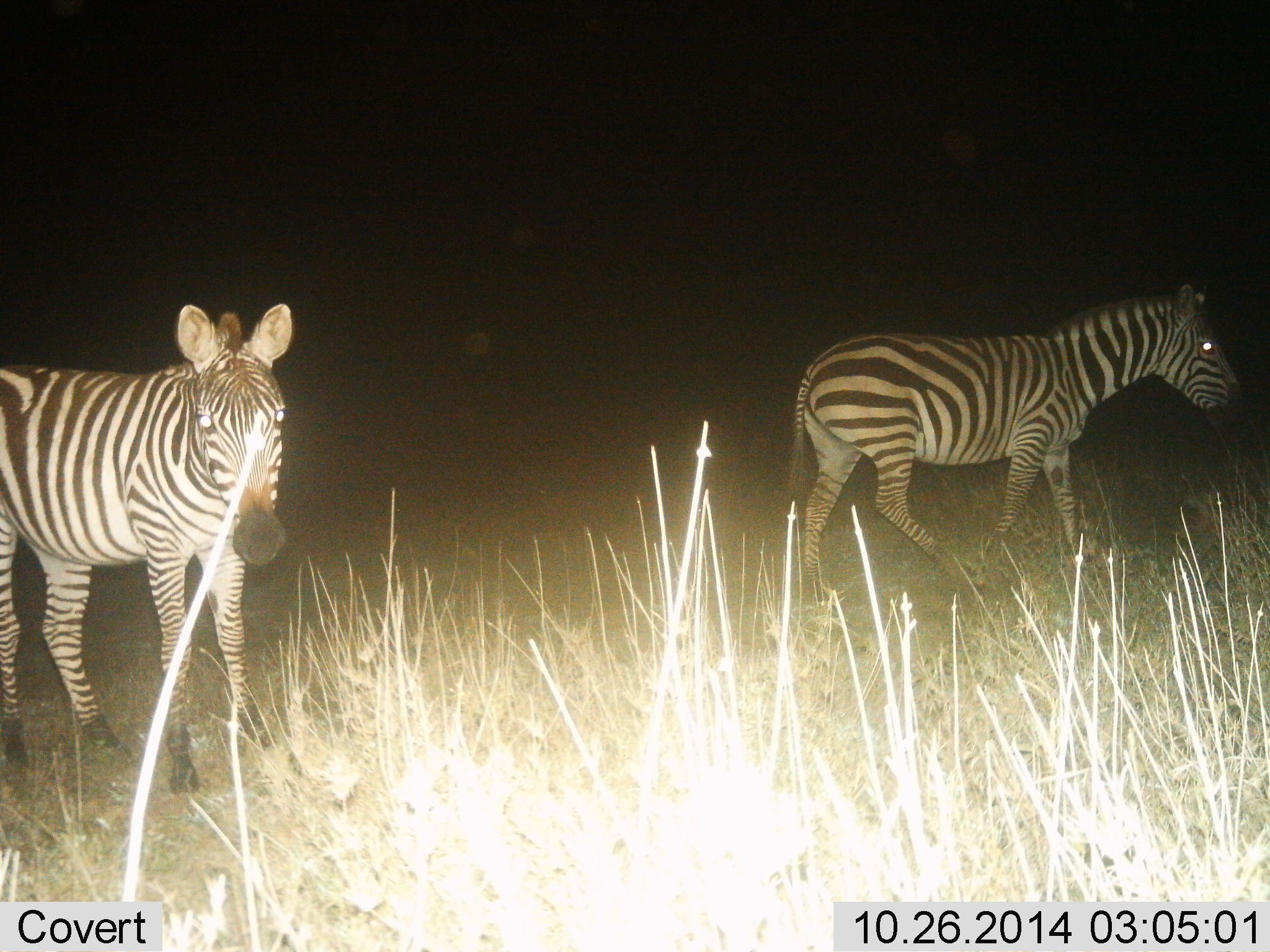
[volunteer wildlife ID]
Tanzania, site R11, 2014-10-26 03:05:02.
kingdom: Animalia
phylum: Chordata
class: Mammalia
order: Perissodactyla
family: Equidae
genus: Equus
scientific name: Equus quagga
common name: plains zebra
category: zebra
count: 2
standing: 80%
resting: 0%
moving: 80%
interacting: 10%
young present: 0%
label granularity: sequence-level